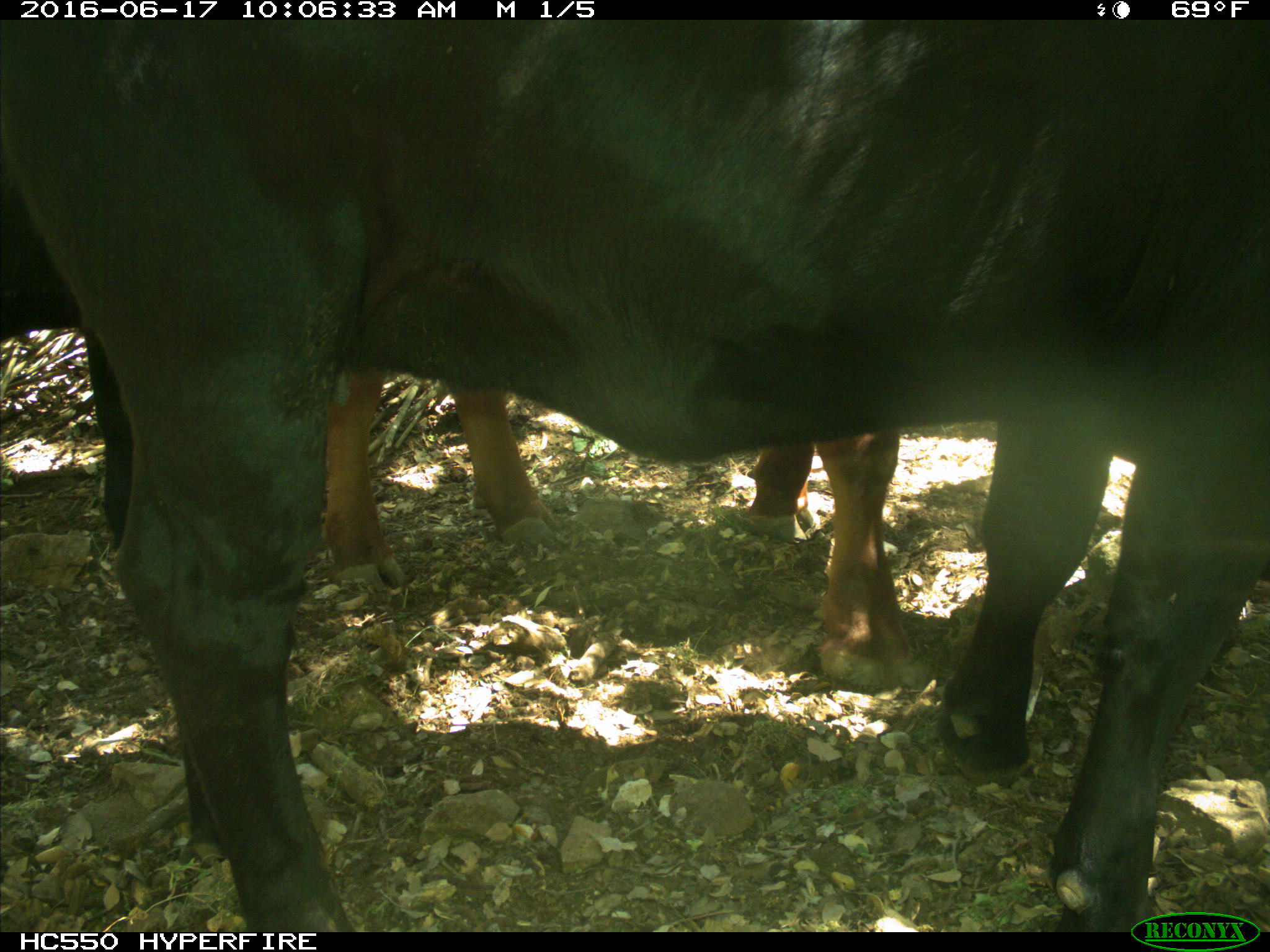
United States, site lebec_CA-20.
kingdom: Animalia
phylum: Chordata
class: Mammalia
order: Artiodactyla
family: Bovidae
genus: Bos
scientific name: Bos taurus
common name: domestic cow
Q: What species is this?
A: Bos taurus (domestic cow).